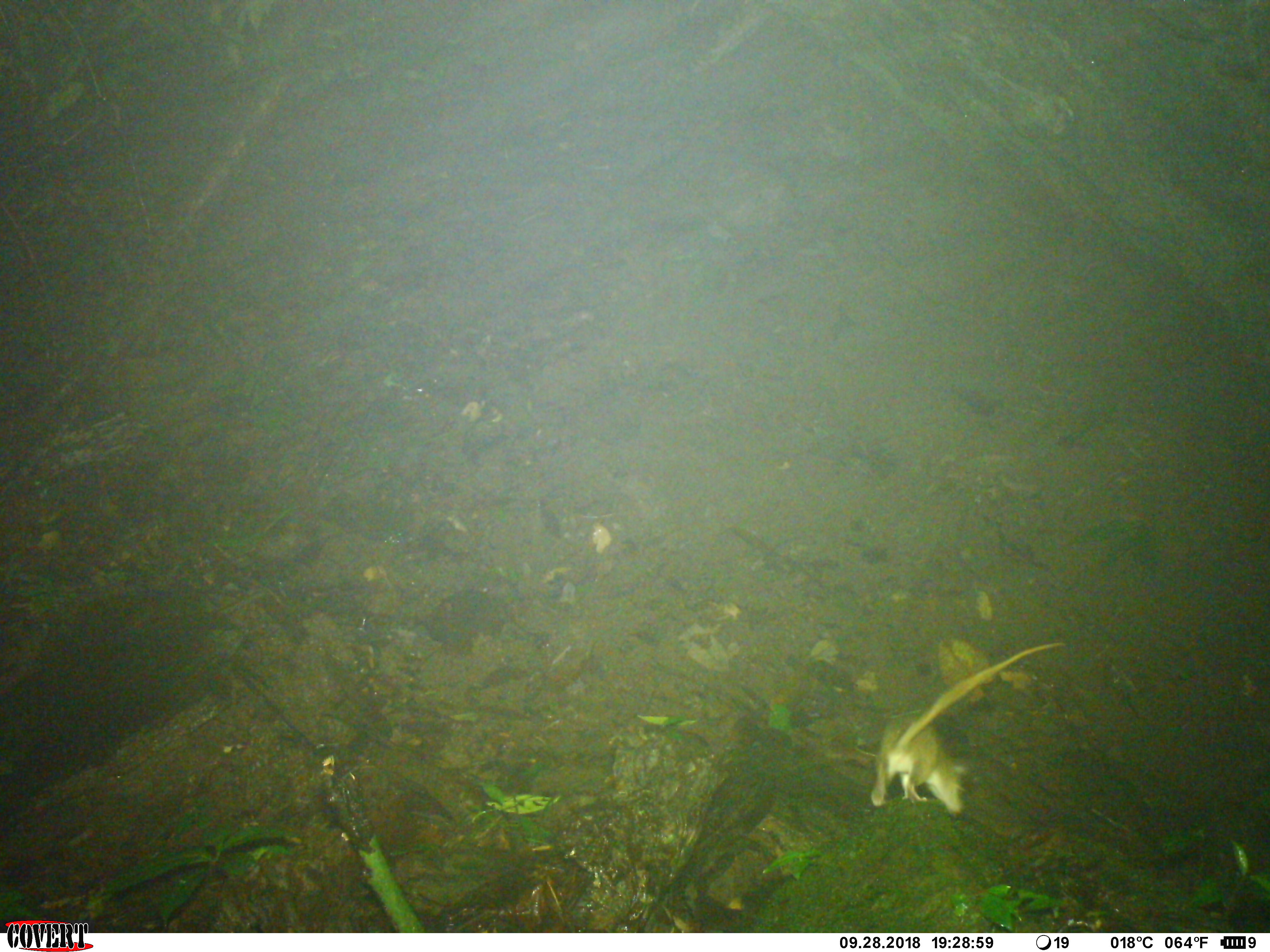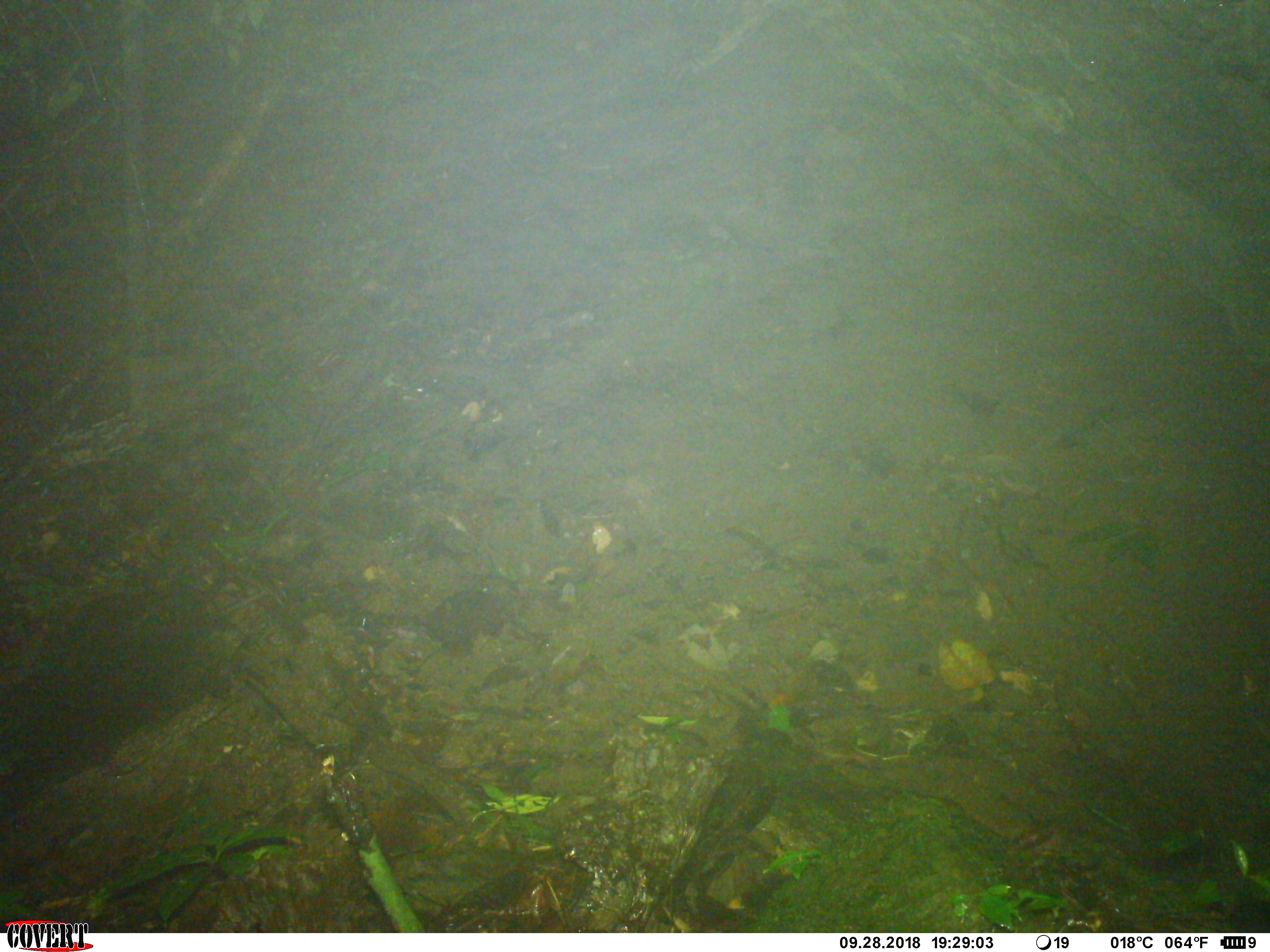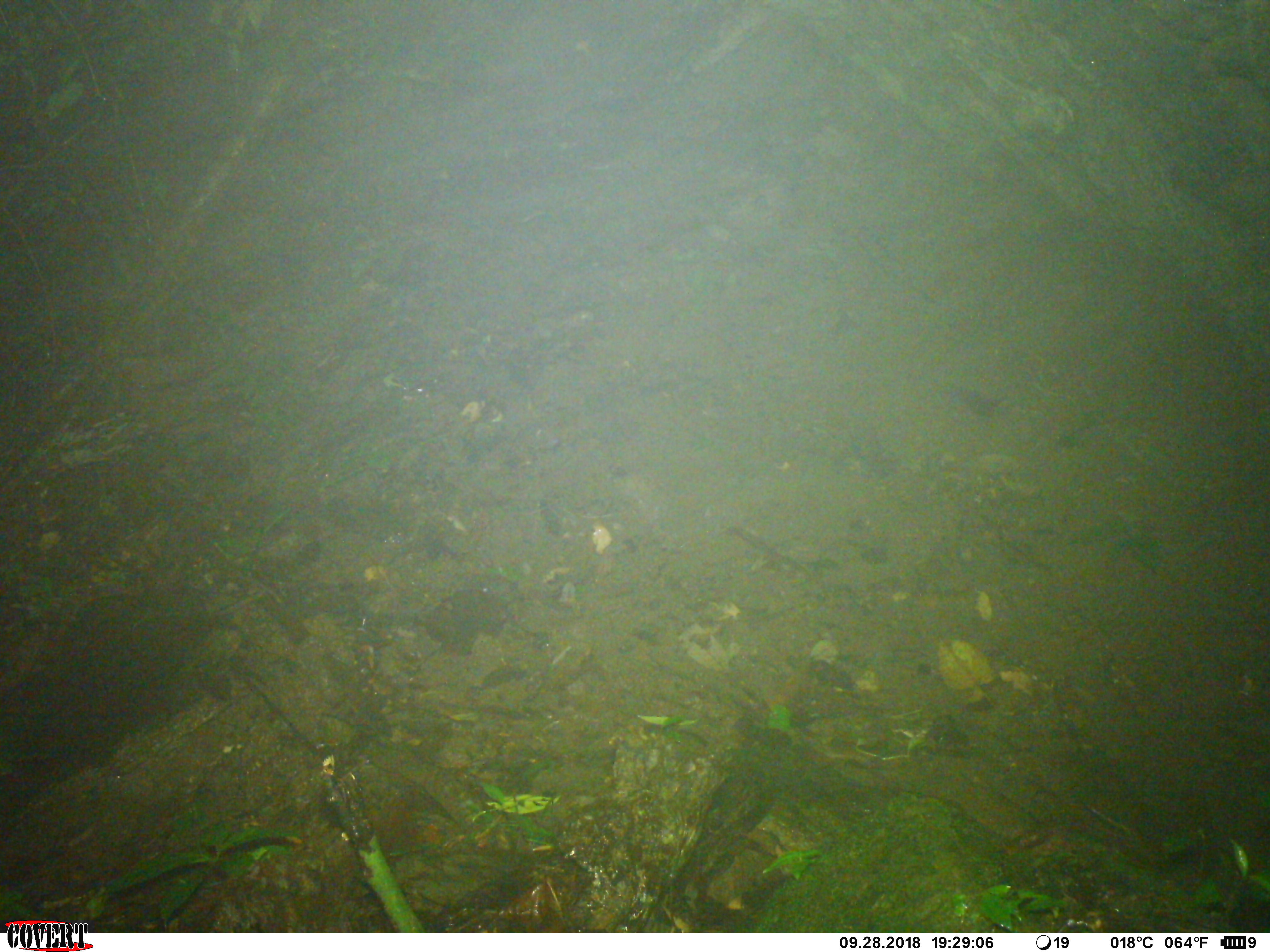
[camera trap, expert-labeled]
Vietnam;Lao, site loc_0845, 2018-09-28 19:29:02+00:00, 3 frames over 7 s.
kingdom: Animalia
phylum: Chordata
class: Mammalia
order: Rodentia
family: Muridae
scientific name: Muridae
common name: old-world mice and rats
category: unidentified murid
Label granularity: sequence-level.